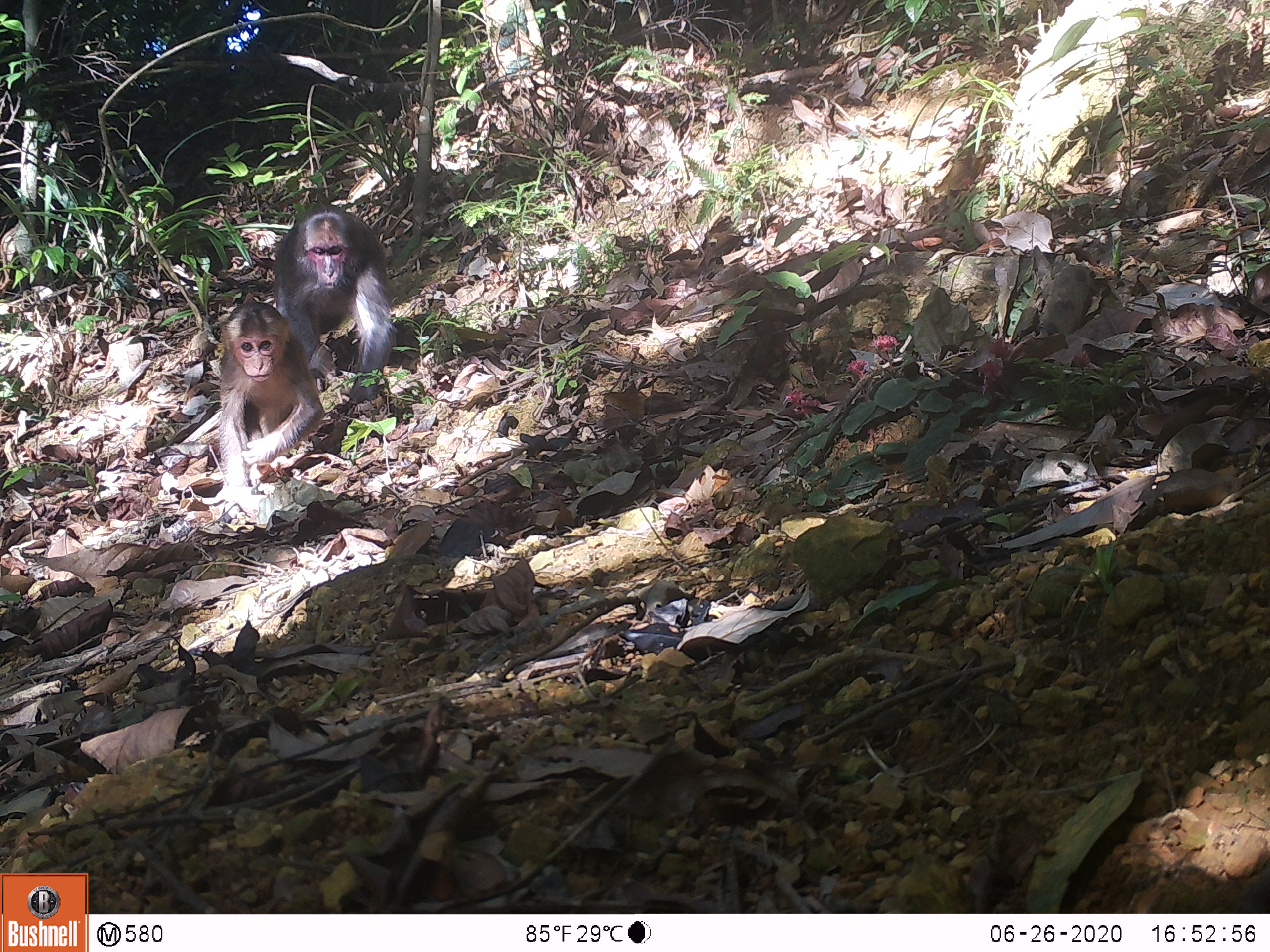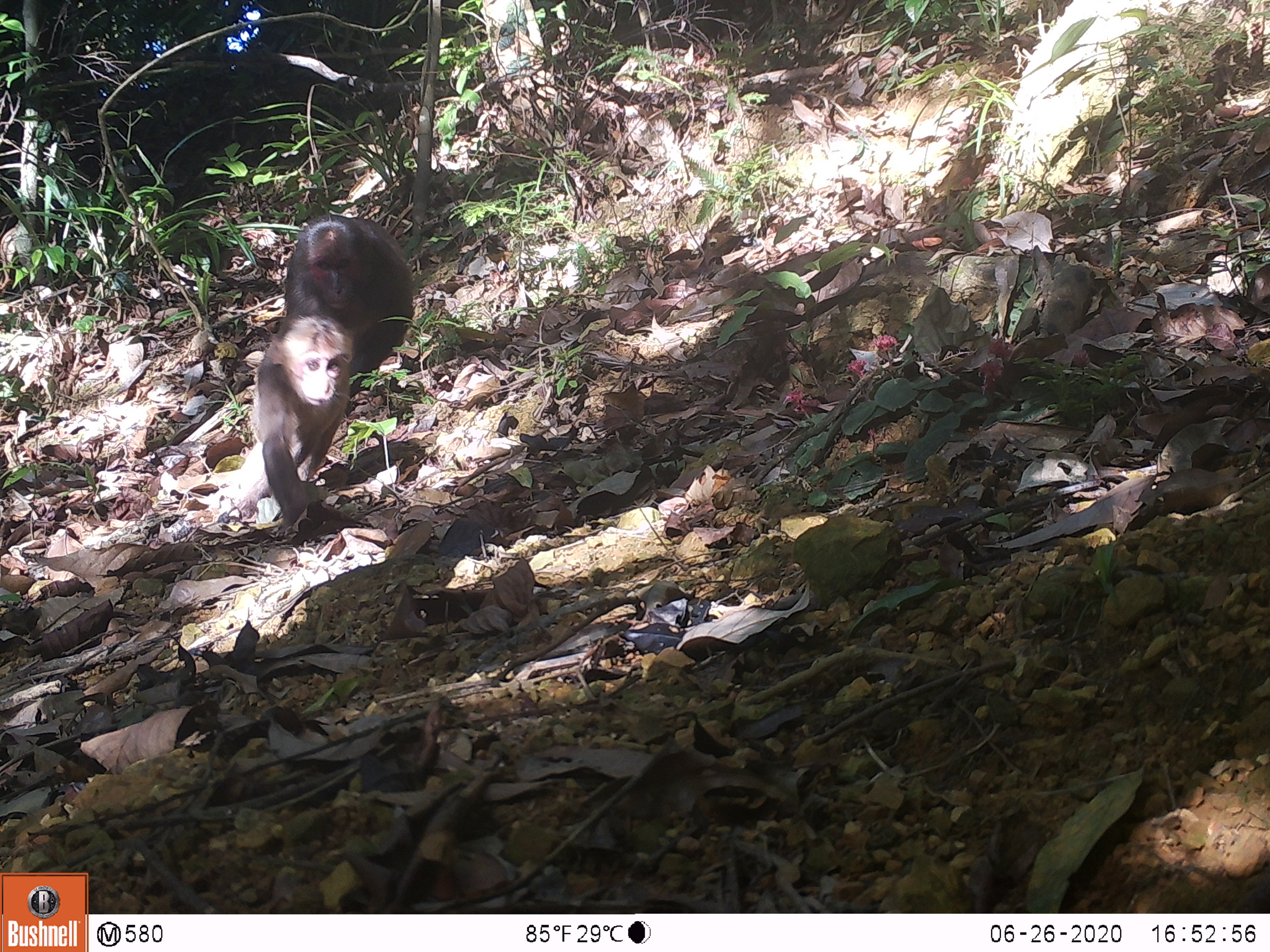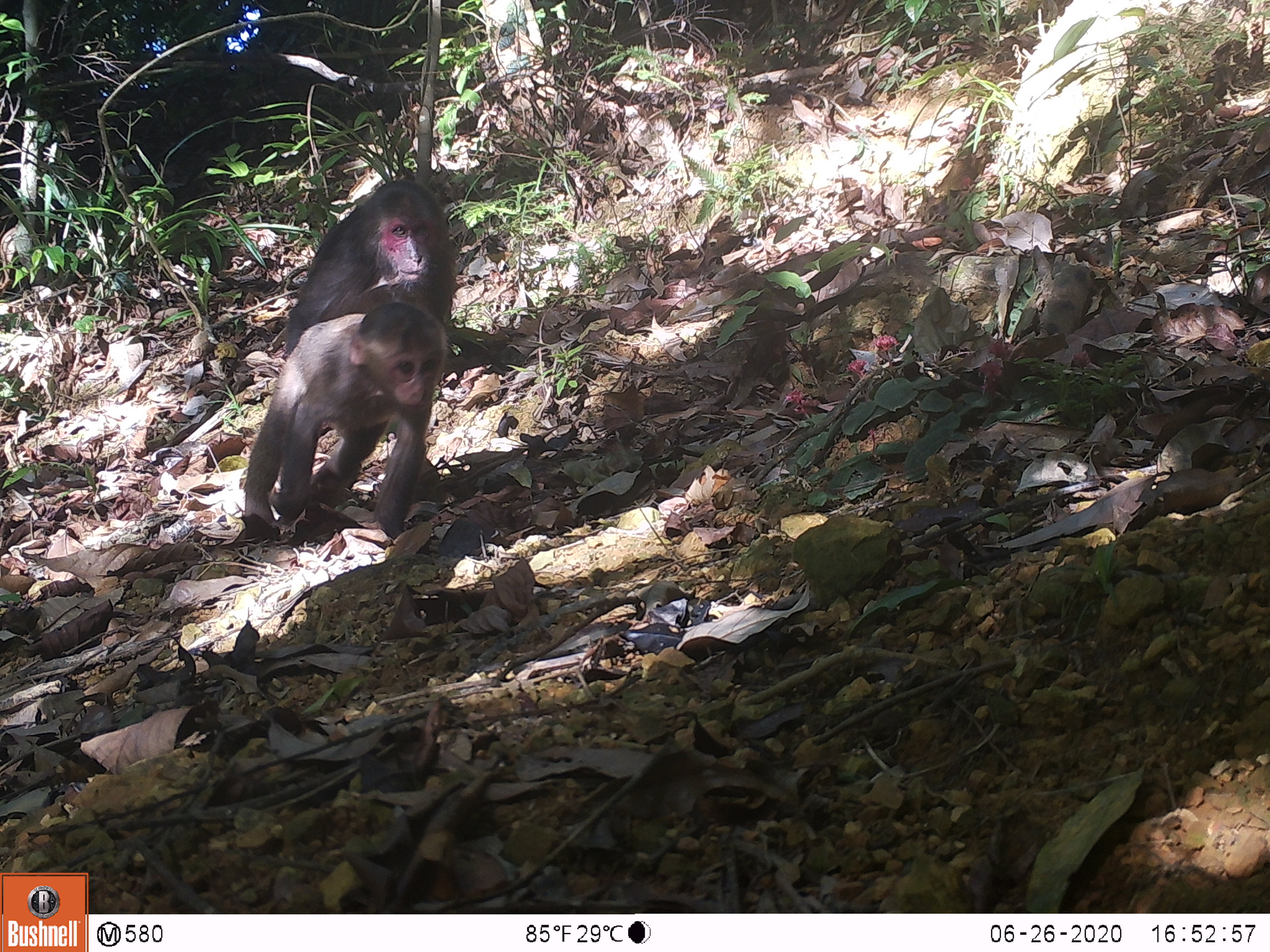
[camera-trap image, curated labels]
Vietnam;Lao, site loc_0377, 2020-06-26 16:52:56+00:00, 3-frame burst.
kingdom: Animalia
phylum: Chordata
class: Mammalia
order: Primates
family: Cercopithecidae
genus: Macaca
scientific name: Macaca arctoides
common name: stump-tailed macaque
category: stump tailed macaque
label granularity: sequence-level